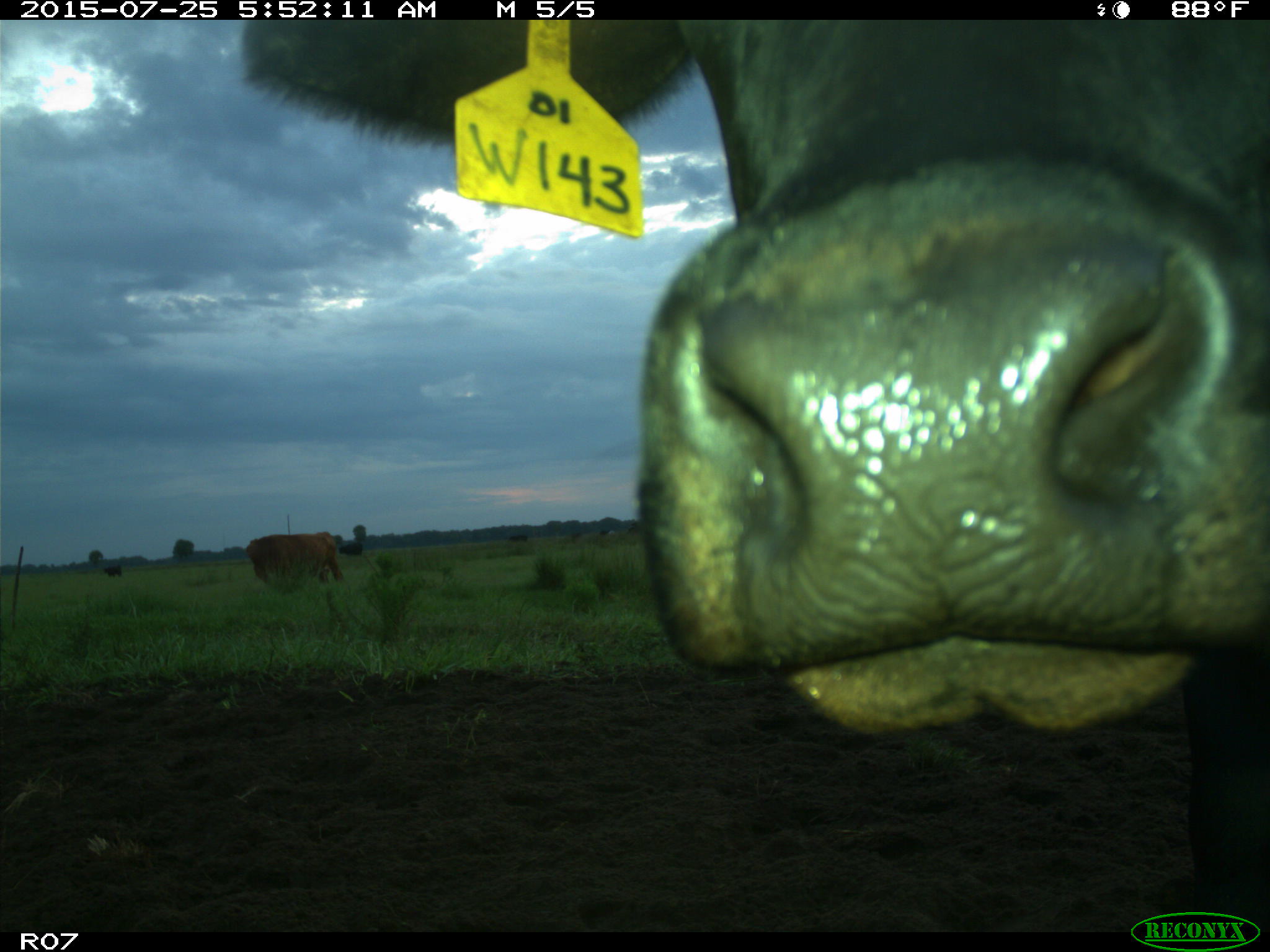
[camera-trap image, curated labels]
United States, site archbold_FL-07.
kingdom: Animalia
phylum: Chordata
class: Mammalia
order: Artiodactyla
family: Bovidae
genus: Bos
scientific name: Bos taurus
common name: domestic cow